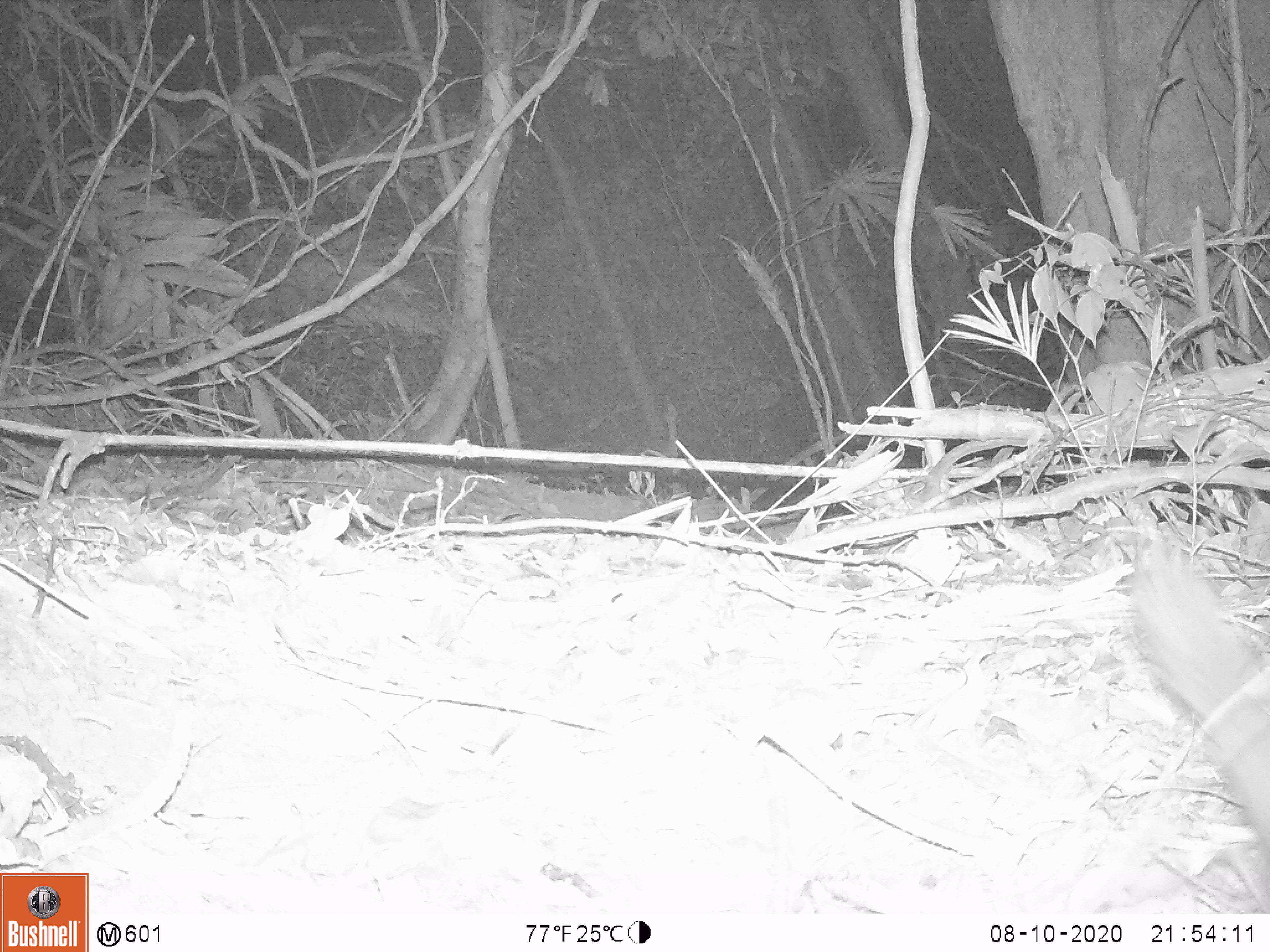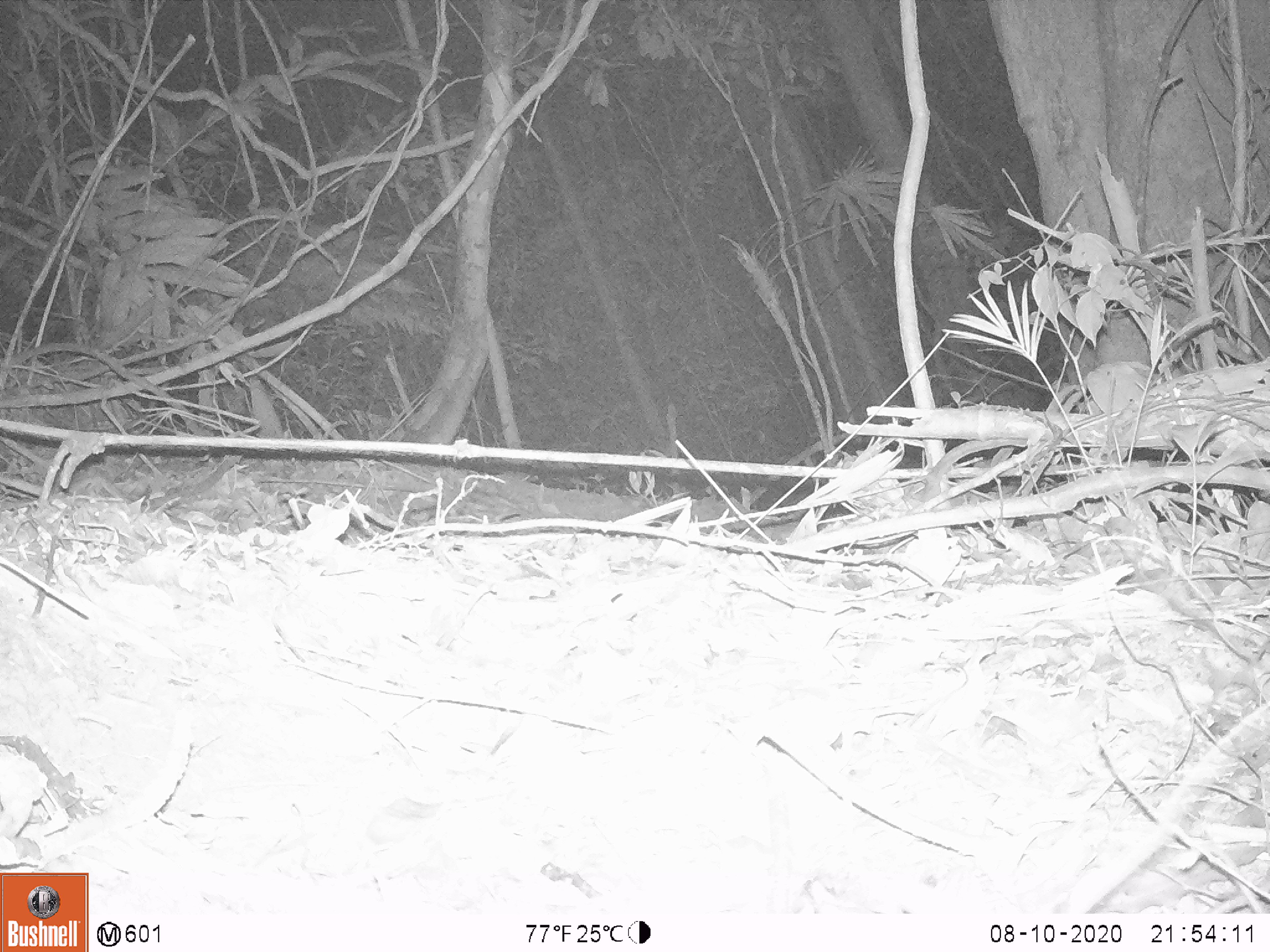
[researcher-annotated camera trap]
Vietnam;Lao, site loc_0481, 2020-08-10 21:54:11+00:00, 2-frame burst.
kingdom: Animalia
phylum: Chordata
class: Mammalia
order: Carnivora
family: Mustelidae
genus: Melogale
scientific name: Melogale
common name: ferret badger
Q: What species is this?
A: Ferret badger (Melogale).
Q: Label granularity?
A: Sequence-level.